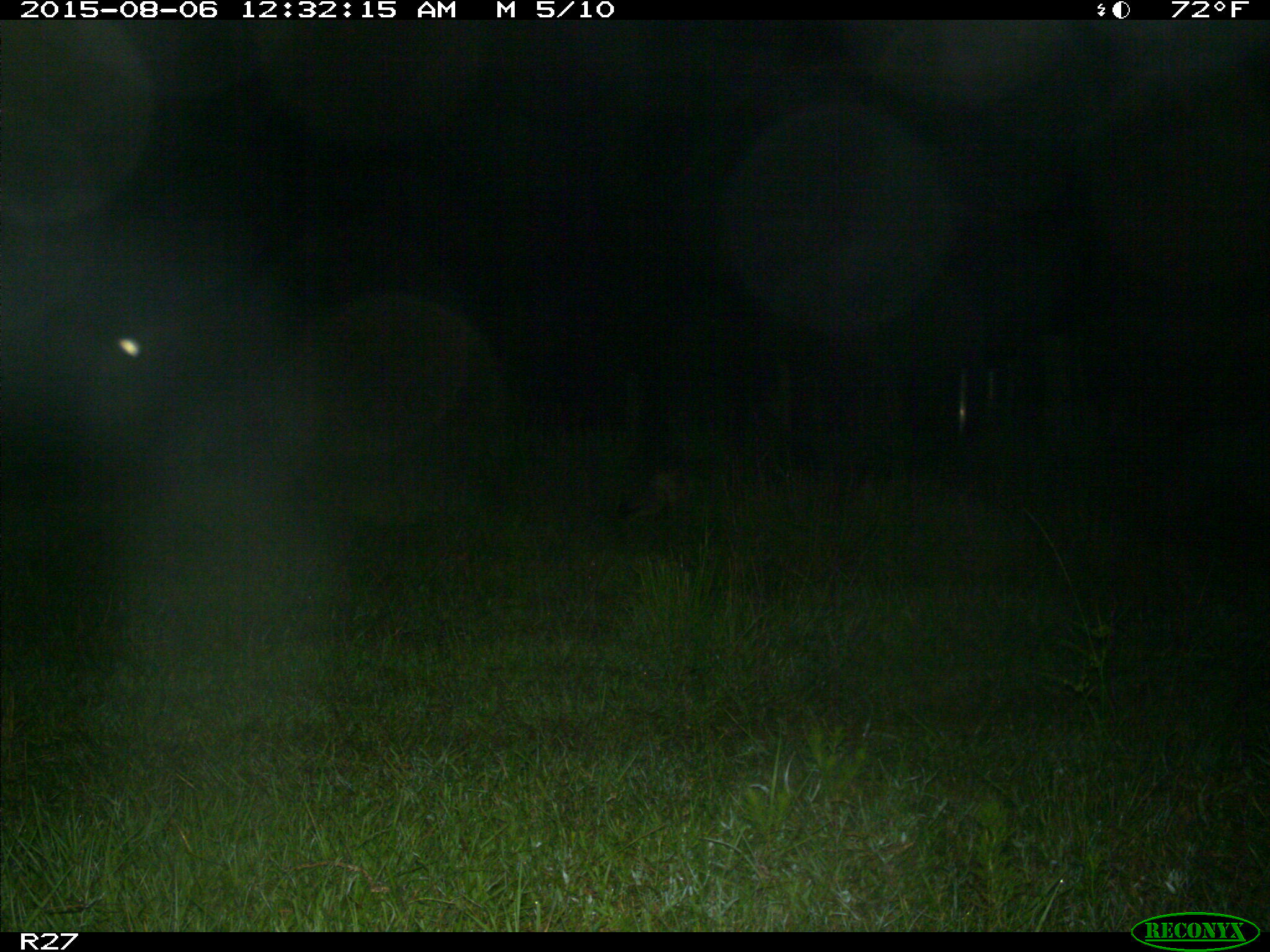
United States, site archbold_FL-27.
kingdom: Animalia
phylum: Chordata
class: Mammalia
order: Carnivora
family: Canidae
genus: Canis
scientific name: Canis latrans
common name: coyote